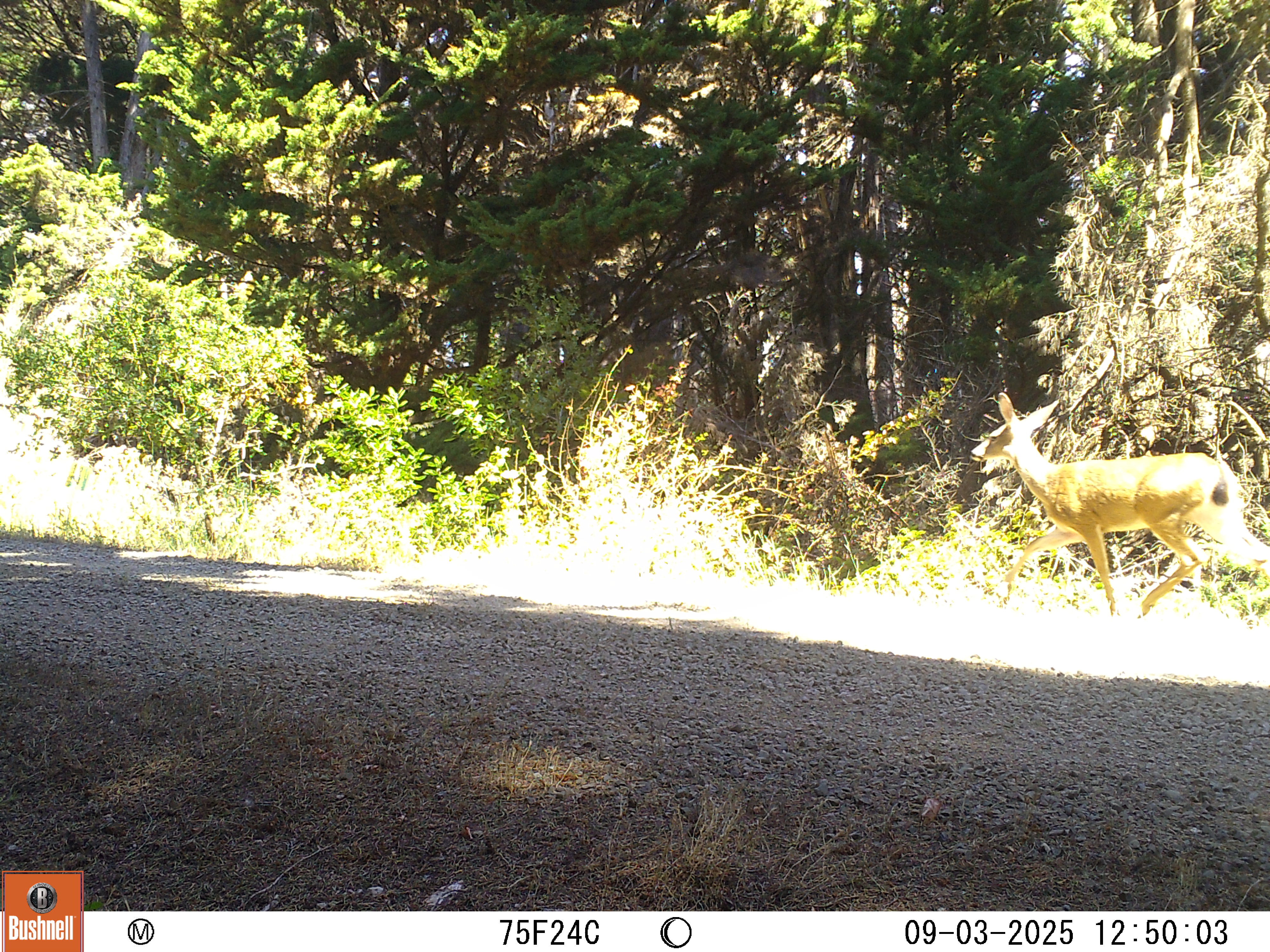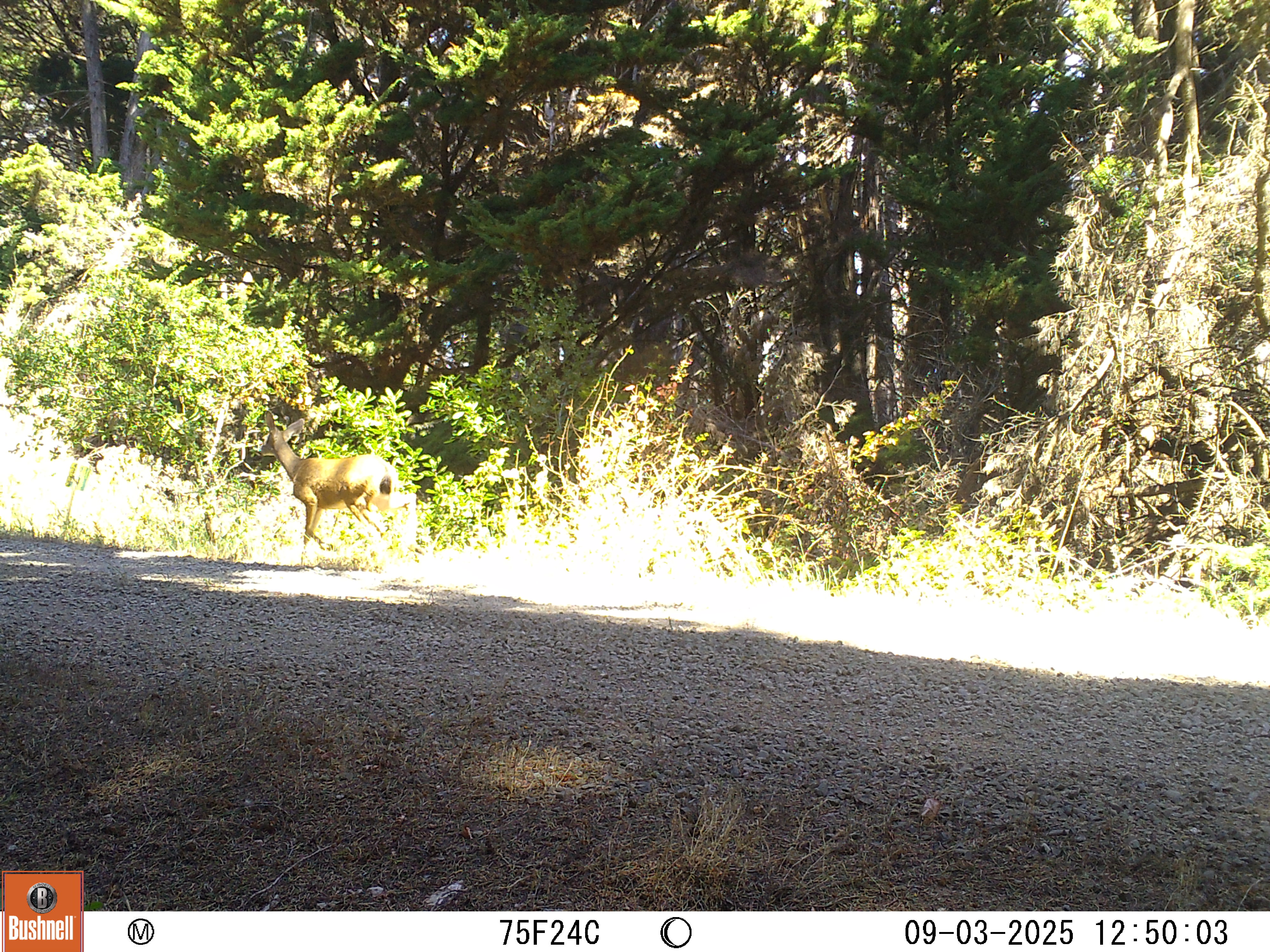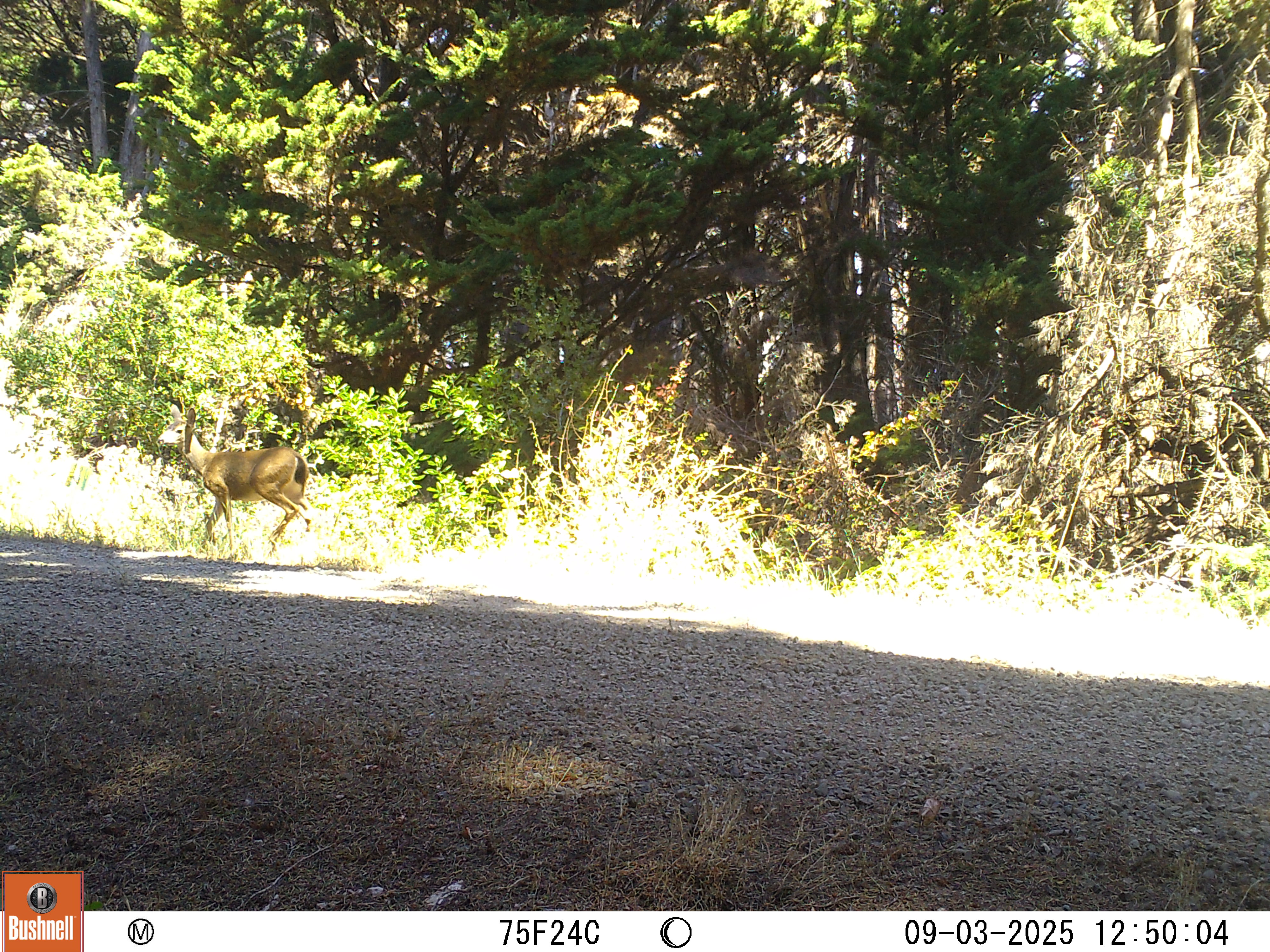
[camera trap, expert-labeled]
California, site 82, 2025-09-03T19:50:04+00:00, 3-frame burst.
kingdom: Animalia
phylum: Chordata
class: Mammalia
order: Artiodactyla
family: Cervidae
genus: Odocoileus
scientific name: Odocoileus hemionus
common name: mule deer